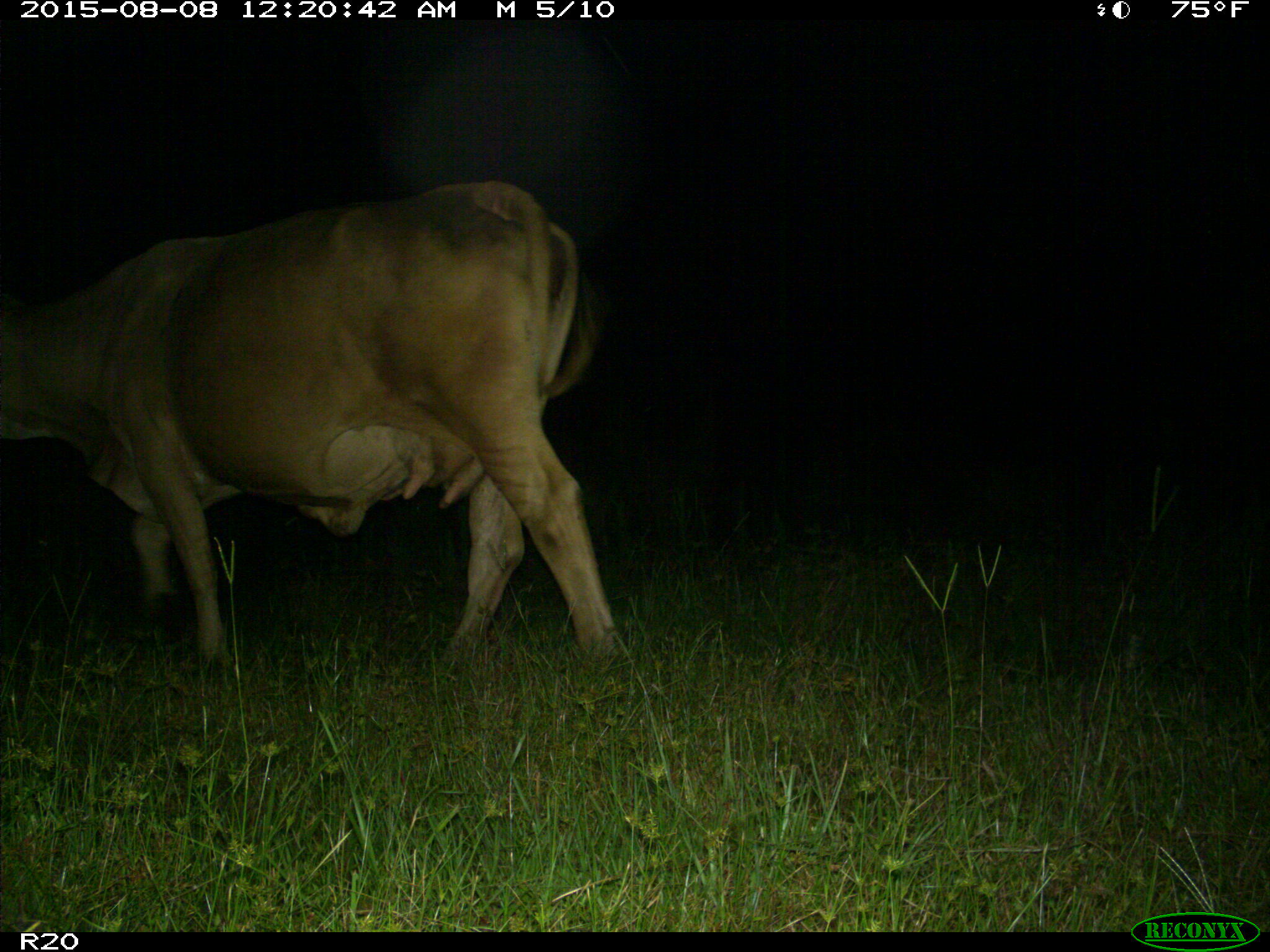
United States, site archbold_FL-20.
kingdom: Animalia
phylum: Chordata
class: Mammalia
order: Artiodactyla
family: Bovidae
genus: Bos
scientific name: Bos taurus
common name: domestic cow